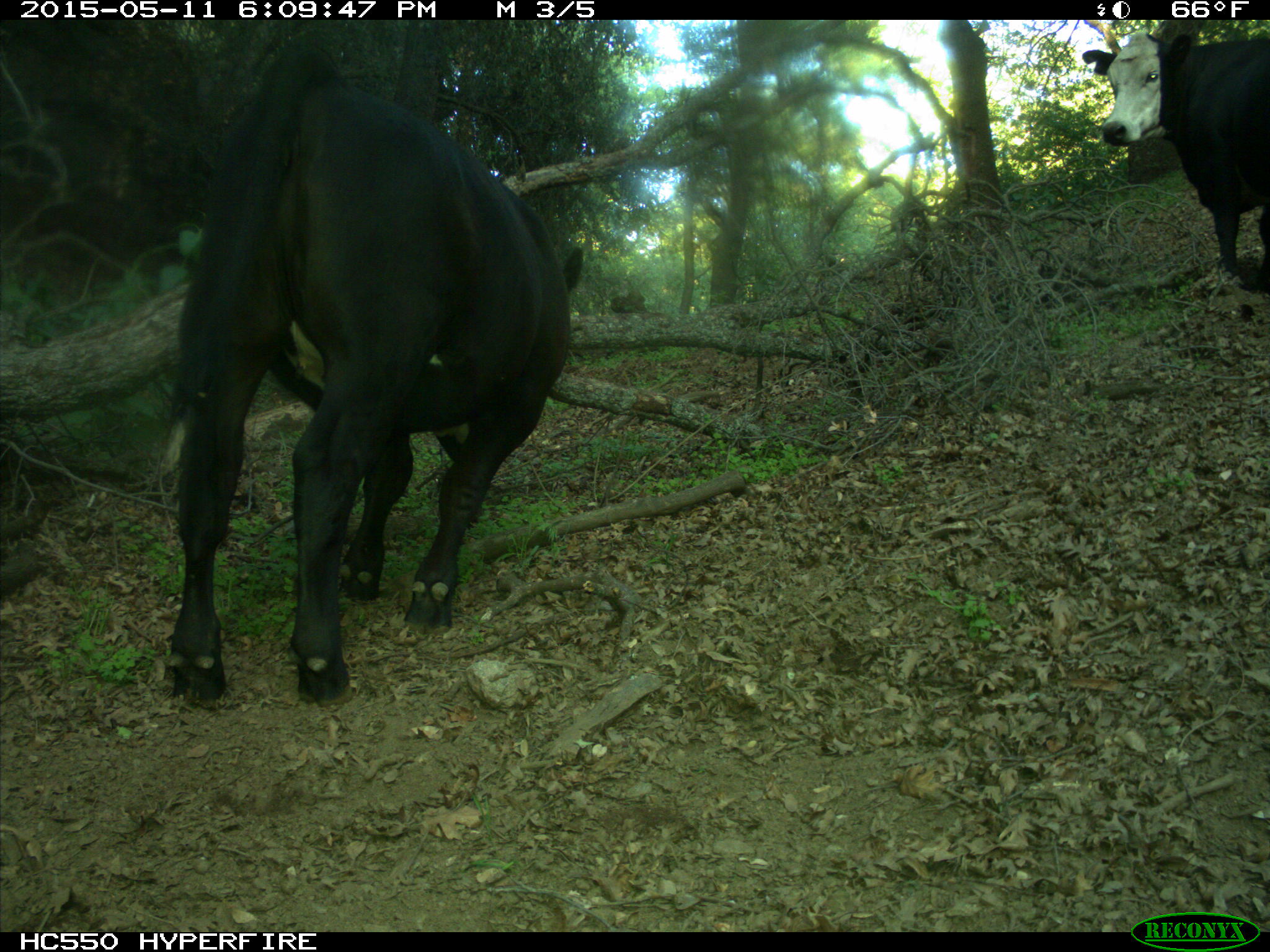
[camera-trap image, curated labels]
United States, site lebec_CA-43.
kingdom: Animalia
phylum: Chordata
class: Mammalia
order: Artiodactyla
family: Bovidae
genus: Bos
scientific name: Bos taurus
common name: domestic cow